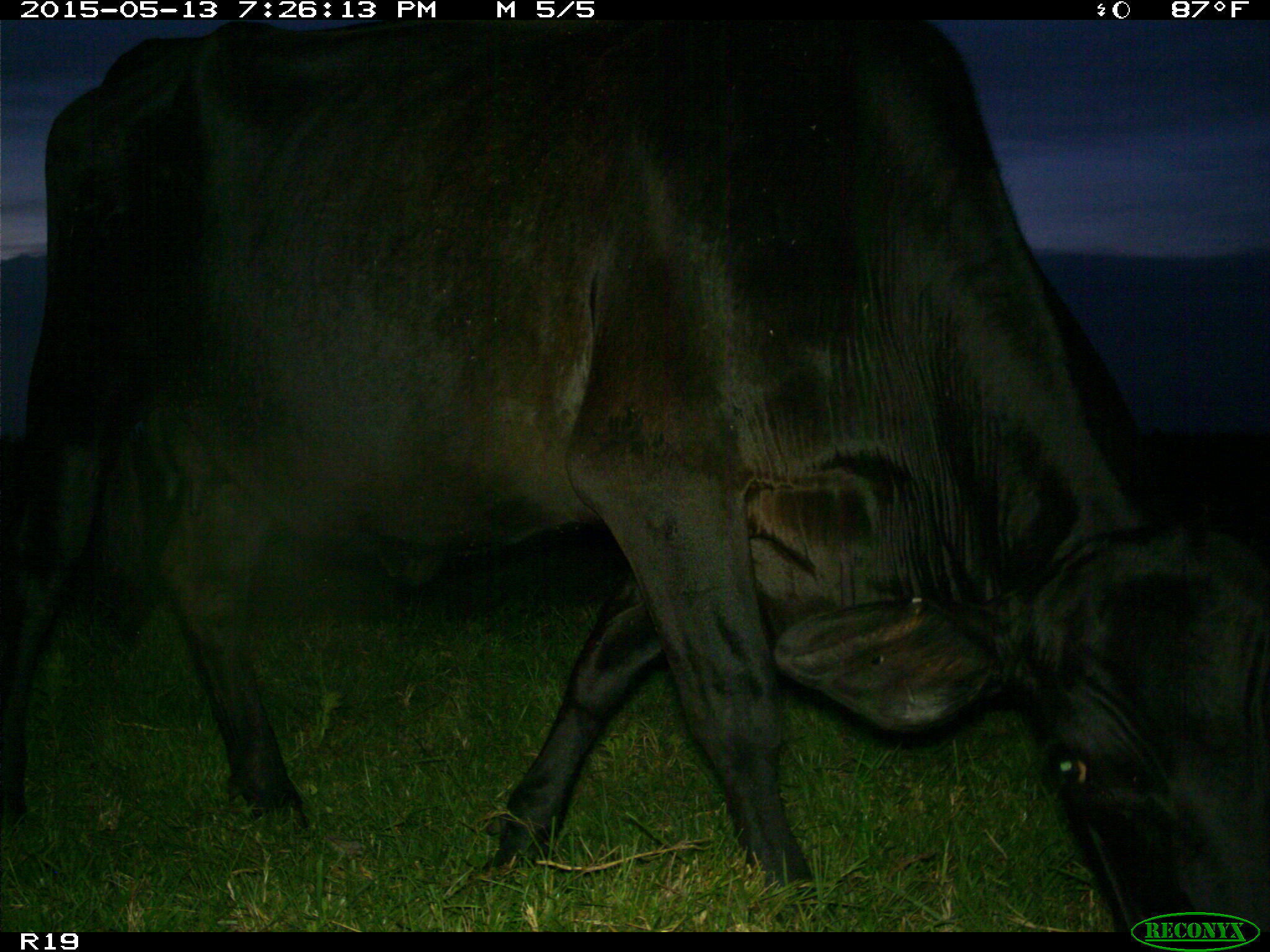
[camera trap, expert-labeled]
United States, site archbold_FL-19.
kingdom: Animalia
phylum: Chordata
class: Mammalia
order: Artiodactyla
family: Bovidae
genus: Bos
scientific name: Bos taurus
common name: domestic cow